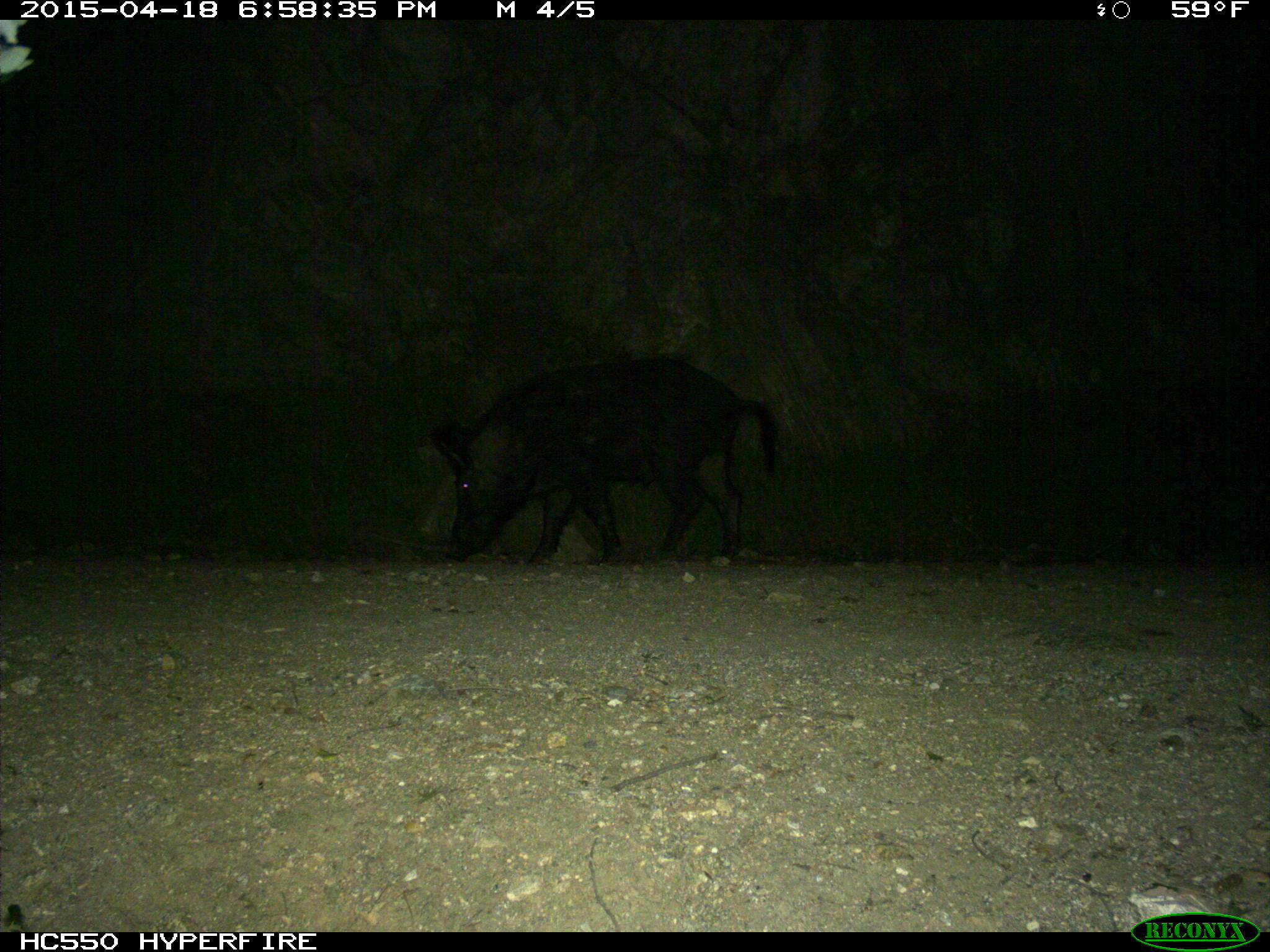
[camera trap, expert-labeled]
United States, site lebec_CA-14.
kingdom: Animalia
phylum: Chordata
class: Mammalia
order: Artiodactyla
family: Suidae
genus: Sus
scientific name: Sus scrofa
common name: wild boar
Sus scrofa (wild boar).